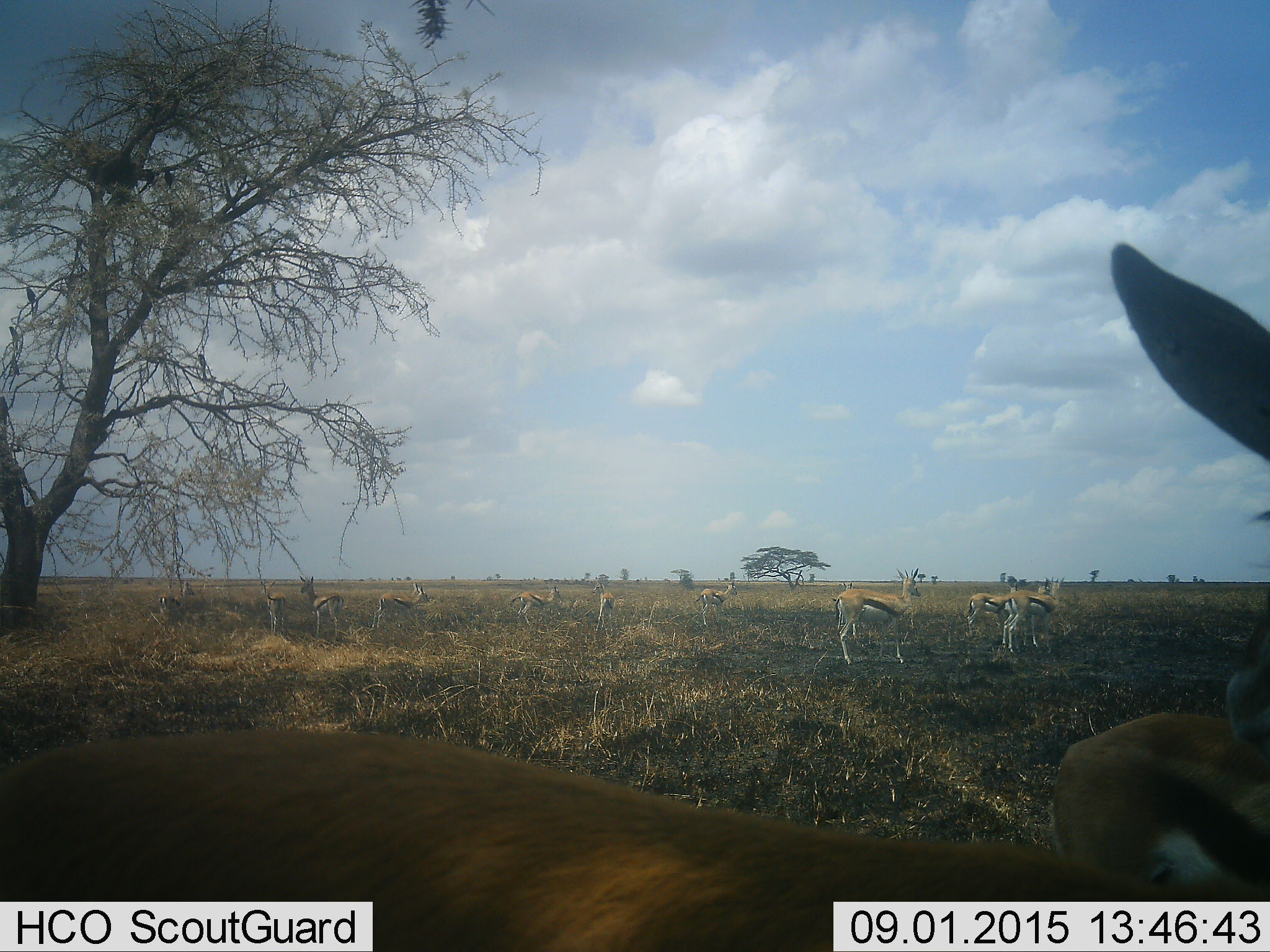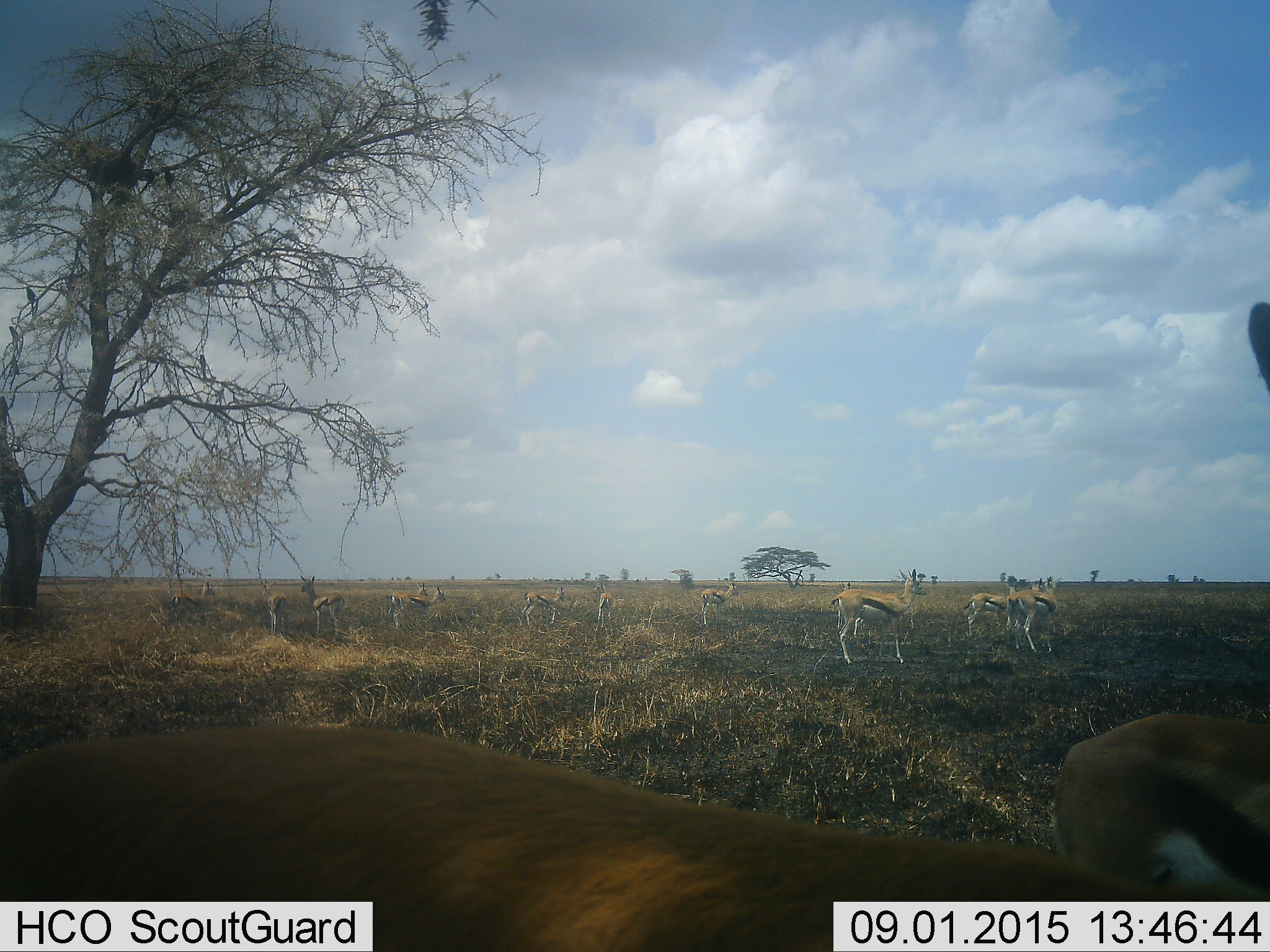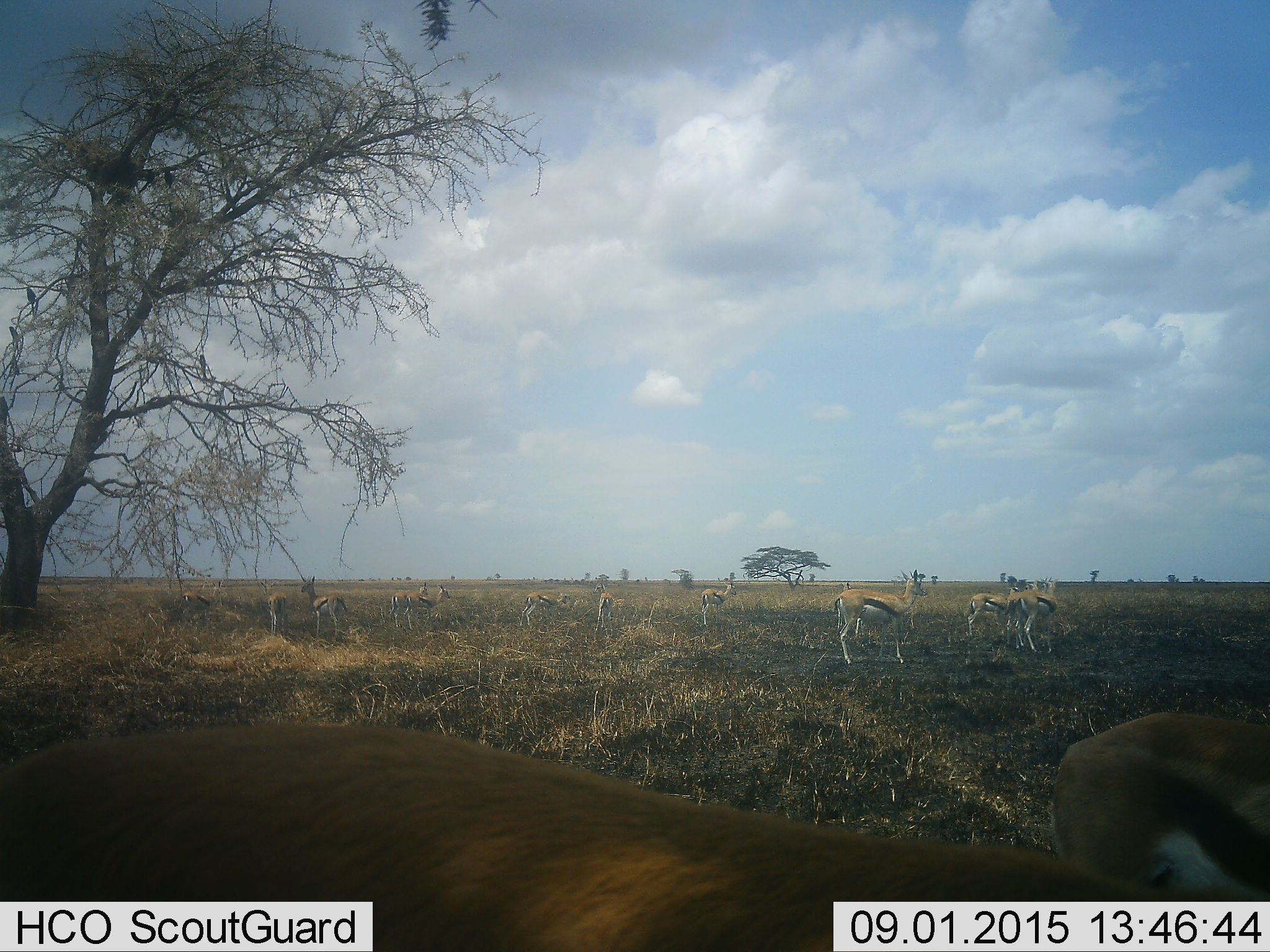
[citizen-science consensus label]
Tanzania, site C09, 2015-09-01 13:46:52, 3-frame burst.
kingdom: Animalia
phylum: Chordata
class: Mammalia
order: Artiodactyla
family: Bovidae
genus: Eudorcas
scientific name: Eudorcas thomsonii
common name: thomson's gazelle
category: gazellethomsons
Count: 11-50.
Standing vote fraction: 83%.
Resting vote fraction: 22%.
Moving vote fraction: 39%.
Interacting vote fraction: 22%.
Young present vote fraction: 11%.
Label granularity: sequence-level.